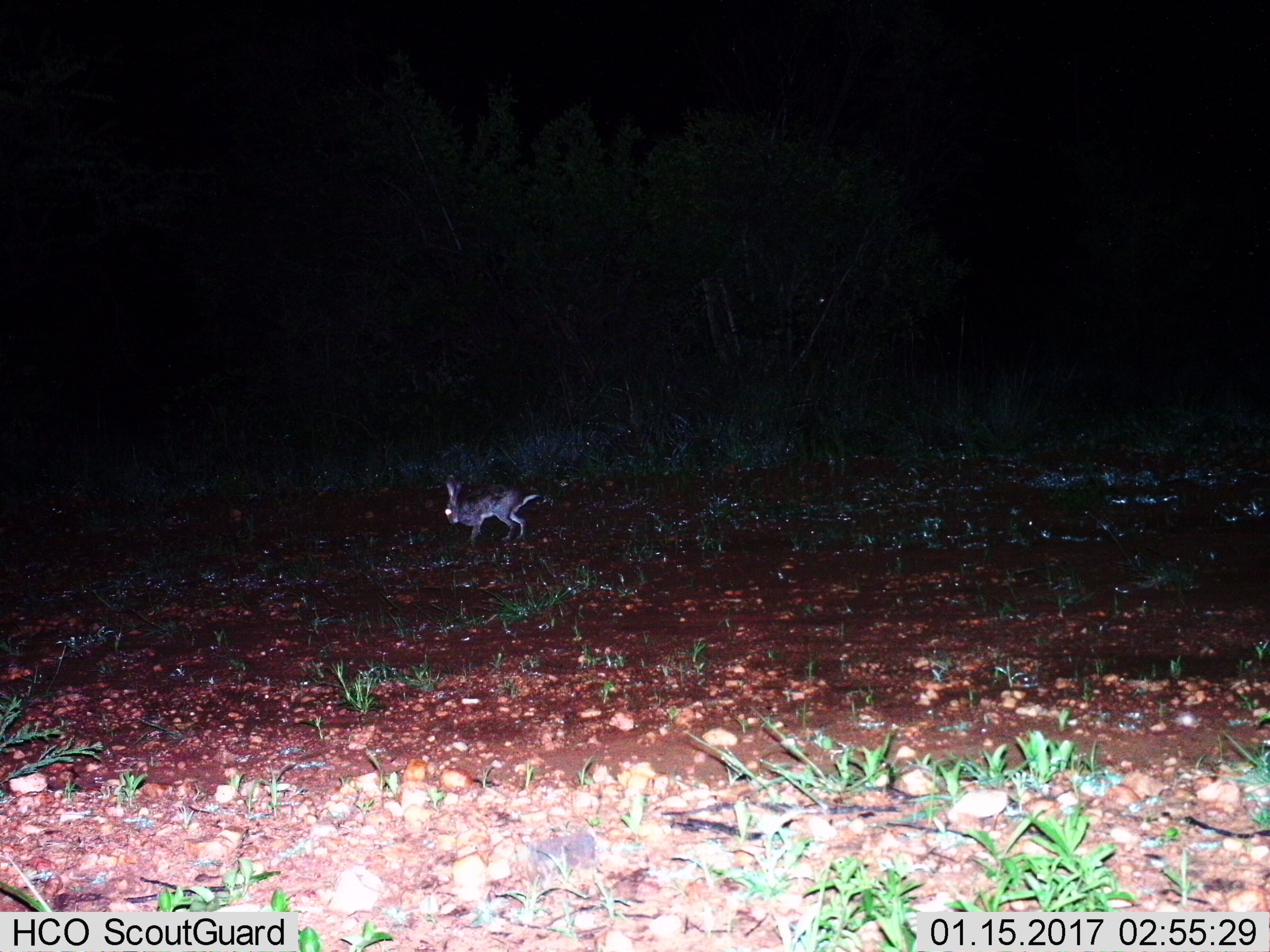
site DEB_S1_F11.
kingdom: Animalia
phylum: Chordata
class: Mammalia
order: Lagomorpha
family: Leporidae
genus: Lepus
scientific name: Lepus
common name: hare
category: hareunknown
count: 1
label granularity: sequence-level